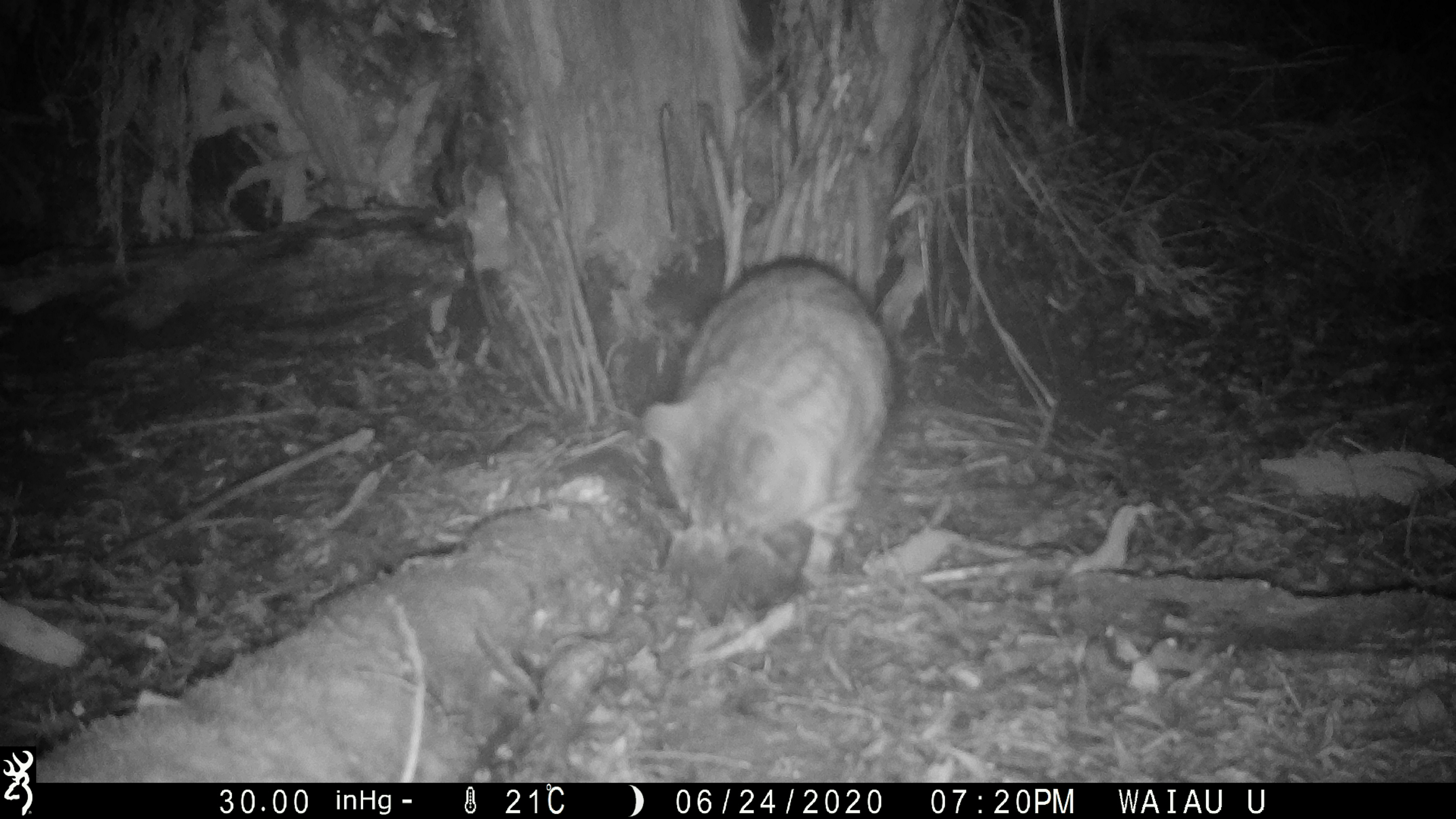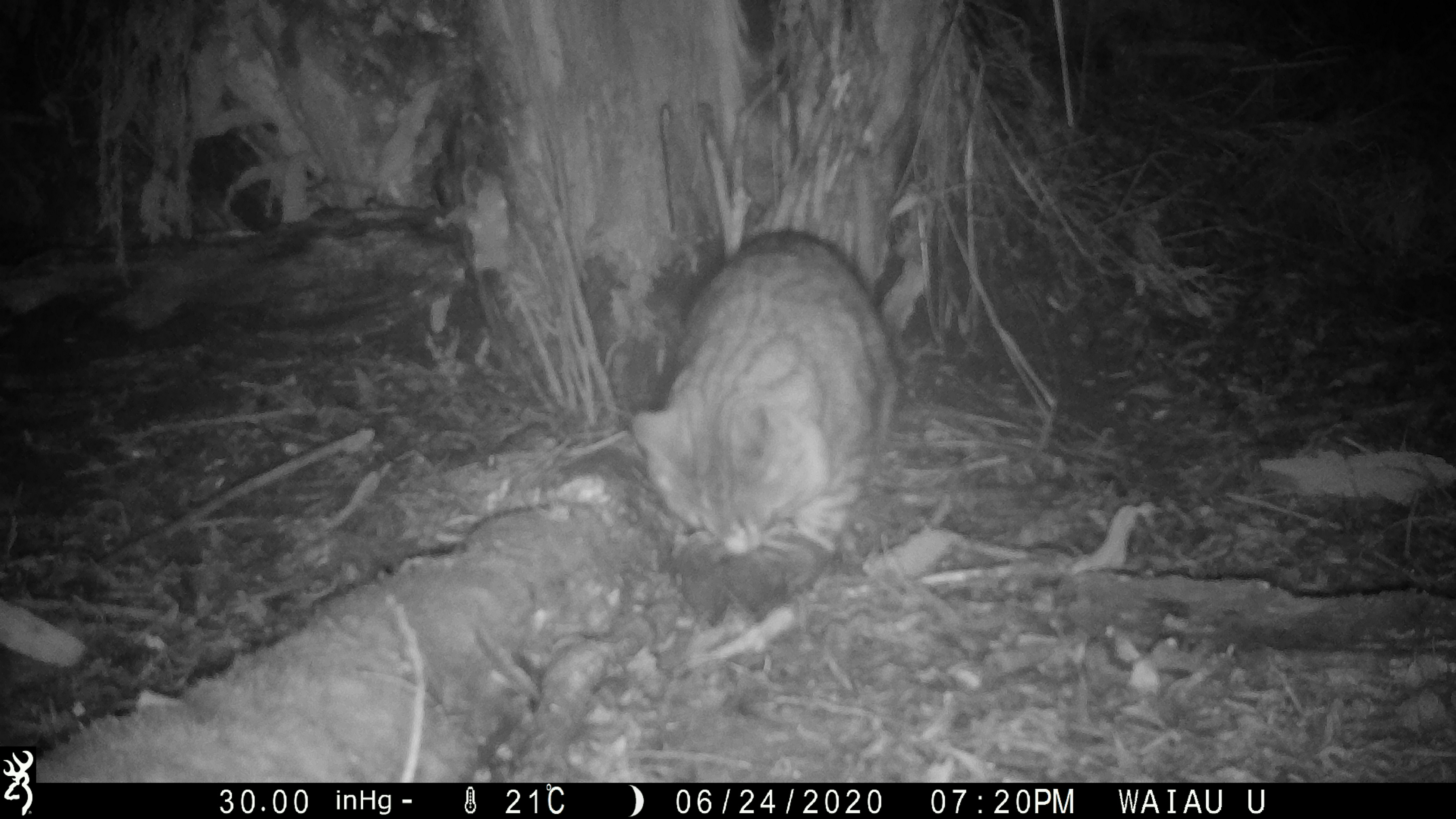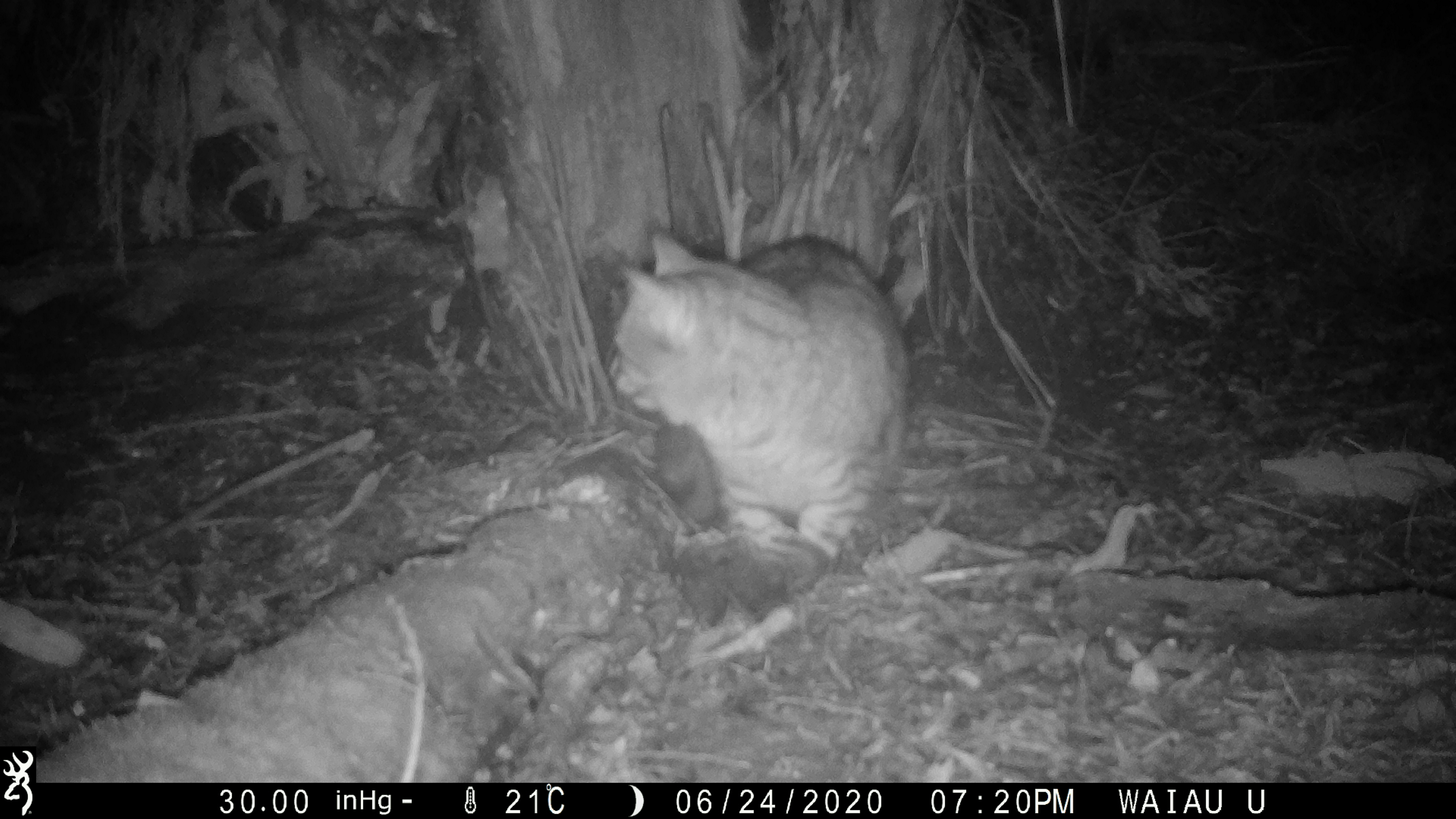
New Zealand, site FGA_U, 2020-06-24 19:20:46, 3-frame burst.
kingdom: Animalia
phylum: Chordata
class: Mammalia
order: Carnivora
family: Felidae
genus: Felis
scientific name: Felis catus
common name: domestic cat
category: cat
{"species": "cat (domestic cat) (Felis catus)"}